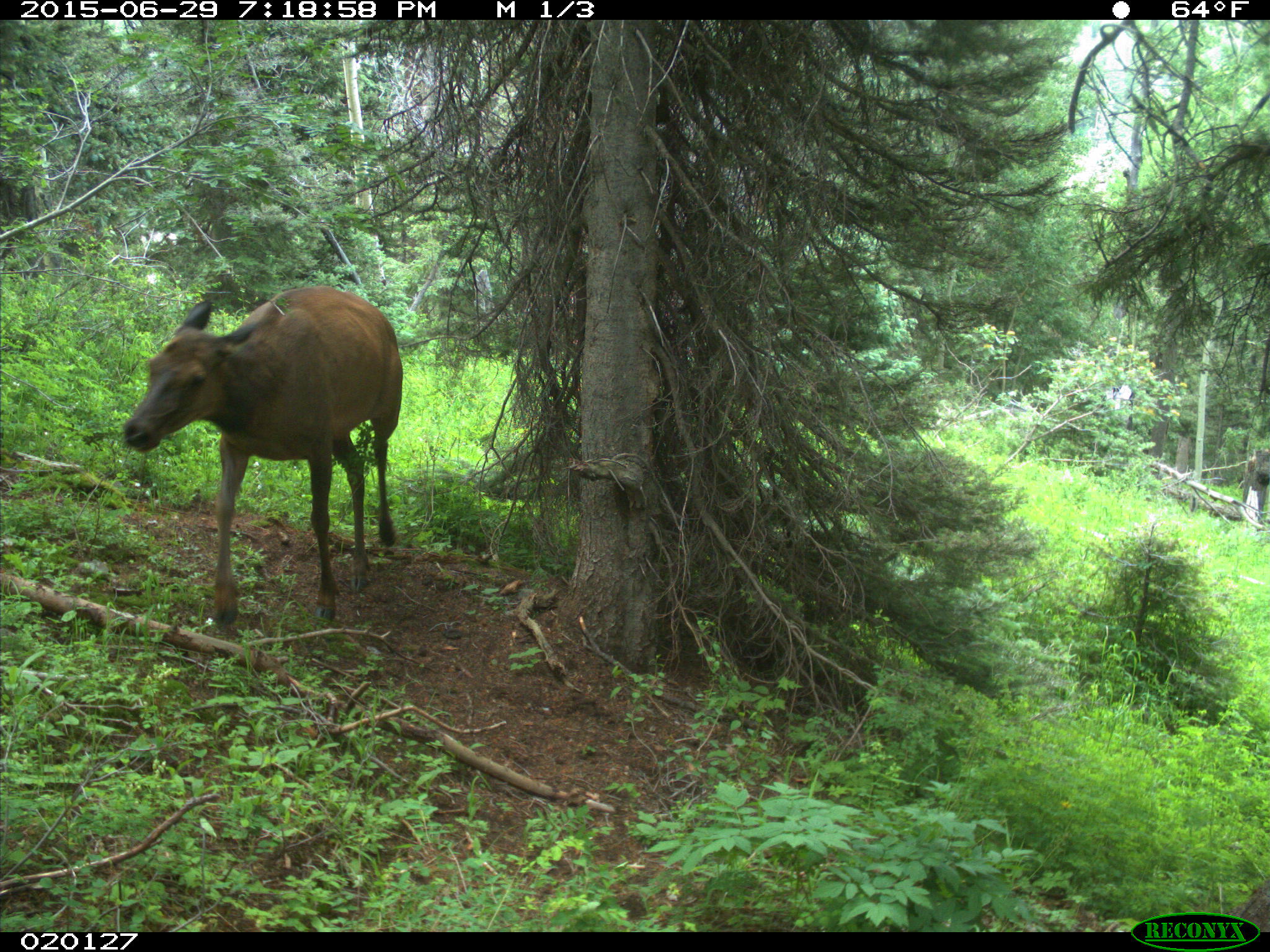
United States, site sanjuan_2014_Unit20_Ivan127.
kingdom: Animalia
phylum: Chordata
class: Mammalia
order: Artiodactyla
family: Cervidae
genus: Cervus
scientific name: Cervus elaphus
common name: red deer